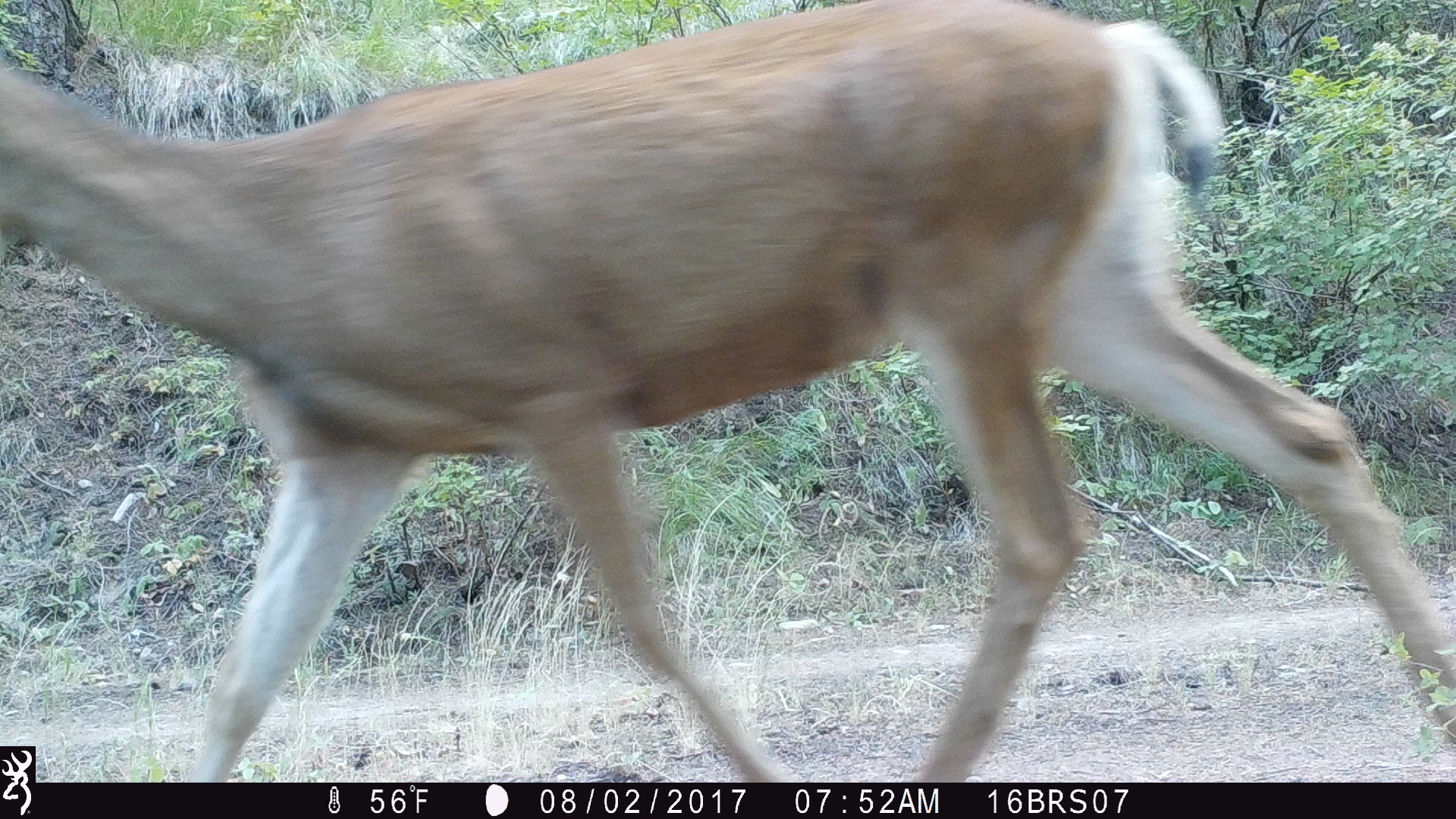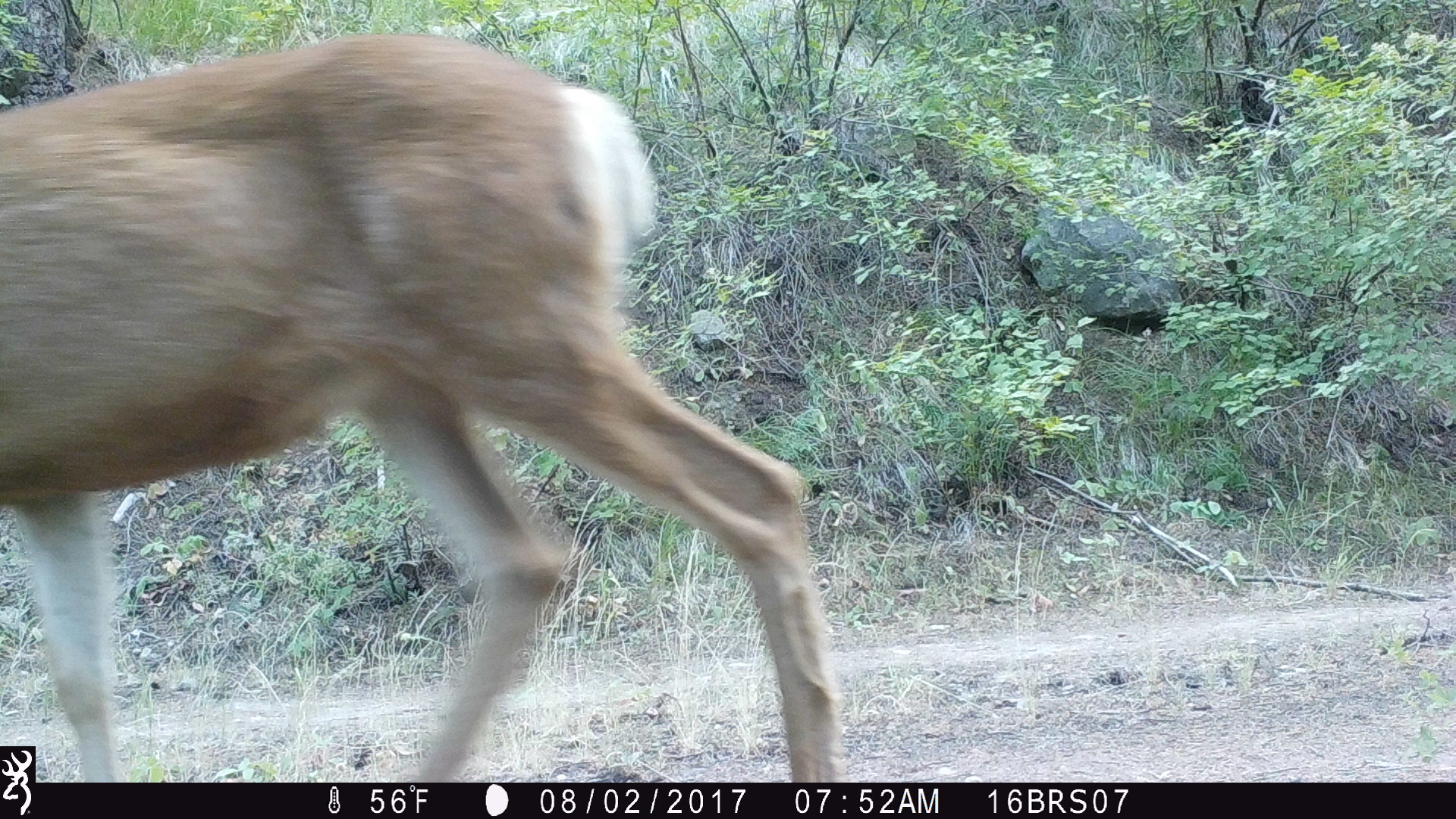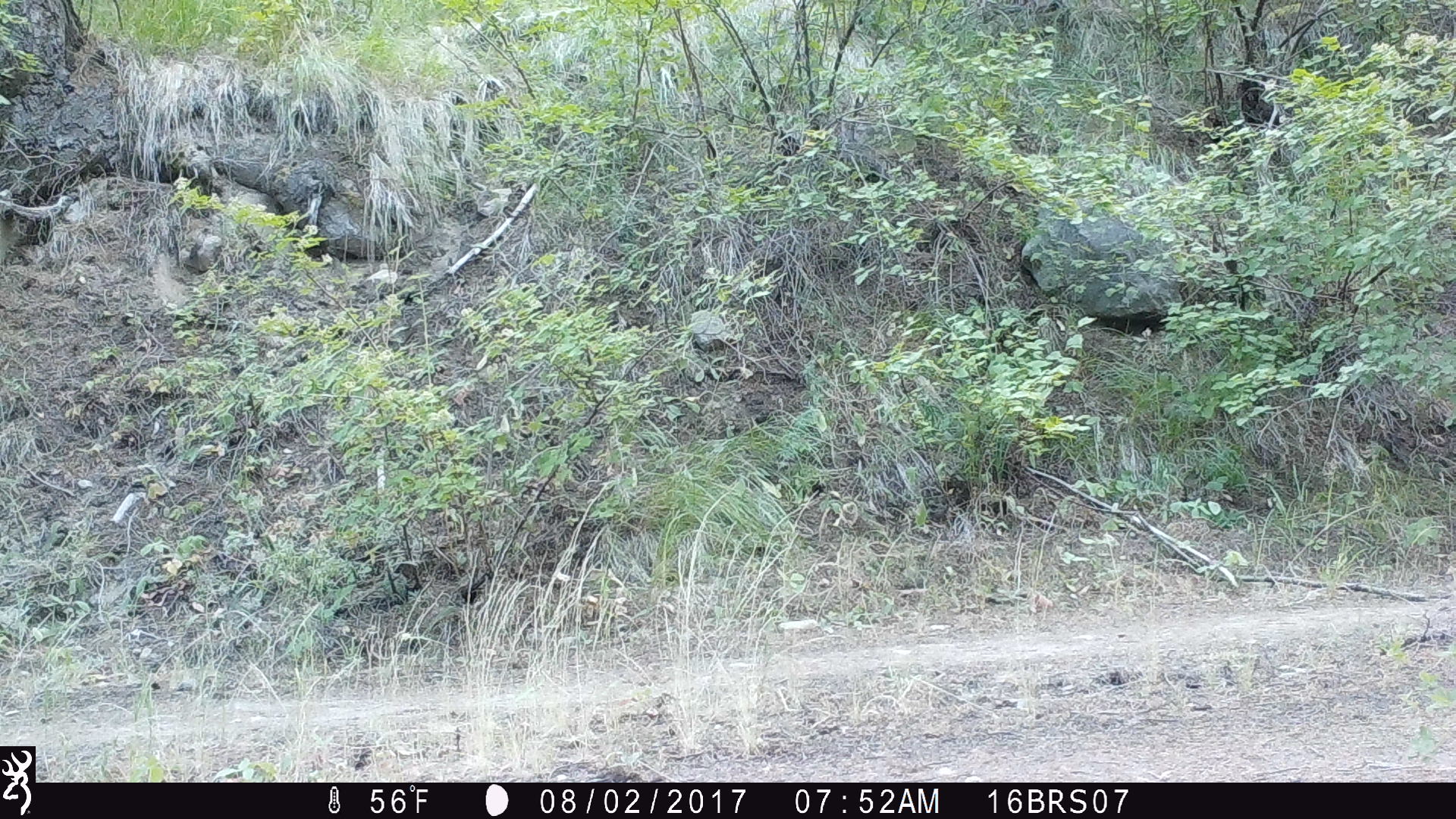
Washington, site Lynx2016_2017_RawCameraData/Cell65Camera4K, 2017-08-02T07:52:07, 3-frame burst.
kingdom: Animalia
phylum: Chordata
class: Mammalia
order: Artiodactyla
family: Cervidae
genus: Odocoileus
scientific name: Odocoileus hemionus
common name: mule deer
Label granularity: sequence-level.